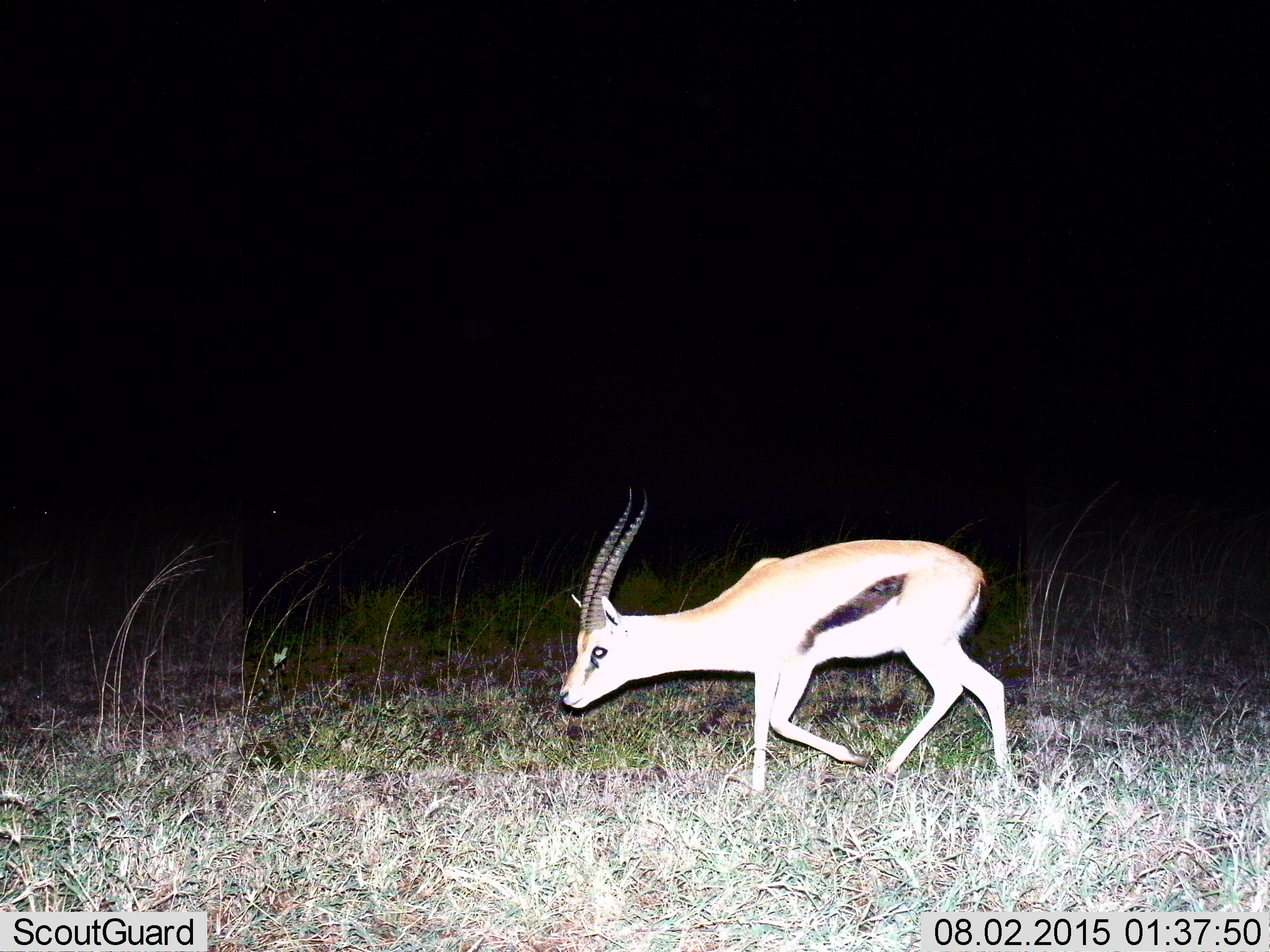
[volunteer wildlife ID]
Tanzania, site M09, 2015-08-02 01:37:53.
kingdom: Animalia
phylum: Chordata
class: Mammalia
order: Artiodactyla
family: Bovidae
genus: Eudorcas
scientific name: Eudorcas thomsonii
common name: thomson's gazelle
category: gazellethomsons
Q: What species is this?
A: Gazellethomsons (thomson's gazelle) (Eudorcas thomsonii).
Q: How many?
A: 1.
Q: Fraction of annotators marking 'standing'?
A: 17%.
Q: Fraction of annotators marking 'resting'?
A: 0%.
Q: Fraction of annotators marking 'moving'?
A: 83%.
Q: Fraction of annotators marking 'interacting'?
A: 0%.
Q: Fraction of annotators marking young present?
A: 0%.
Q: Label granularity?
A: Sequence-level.